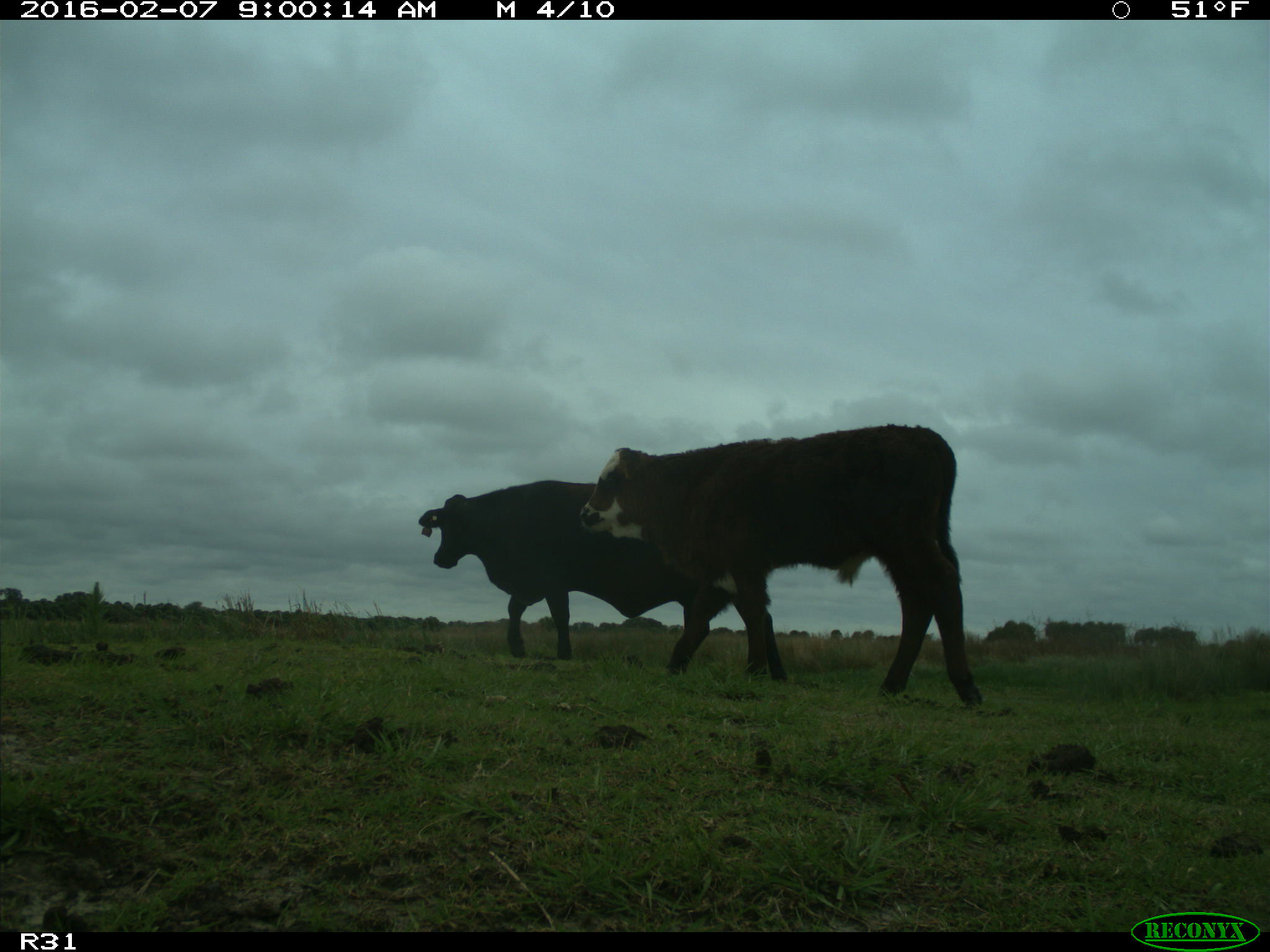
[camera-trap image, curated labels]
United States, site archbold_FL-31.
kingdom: Animalia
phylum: Chordata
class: Mammalia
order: Artiodactyla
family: Bovidae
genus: Bos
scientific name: Bos taurus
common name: domestic cow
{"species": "Bos taurus (domestic cow)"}